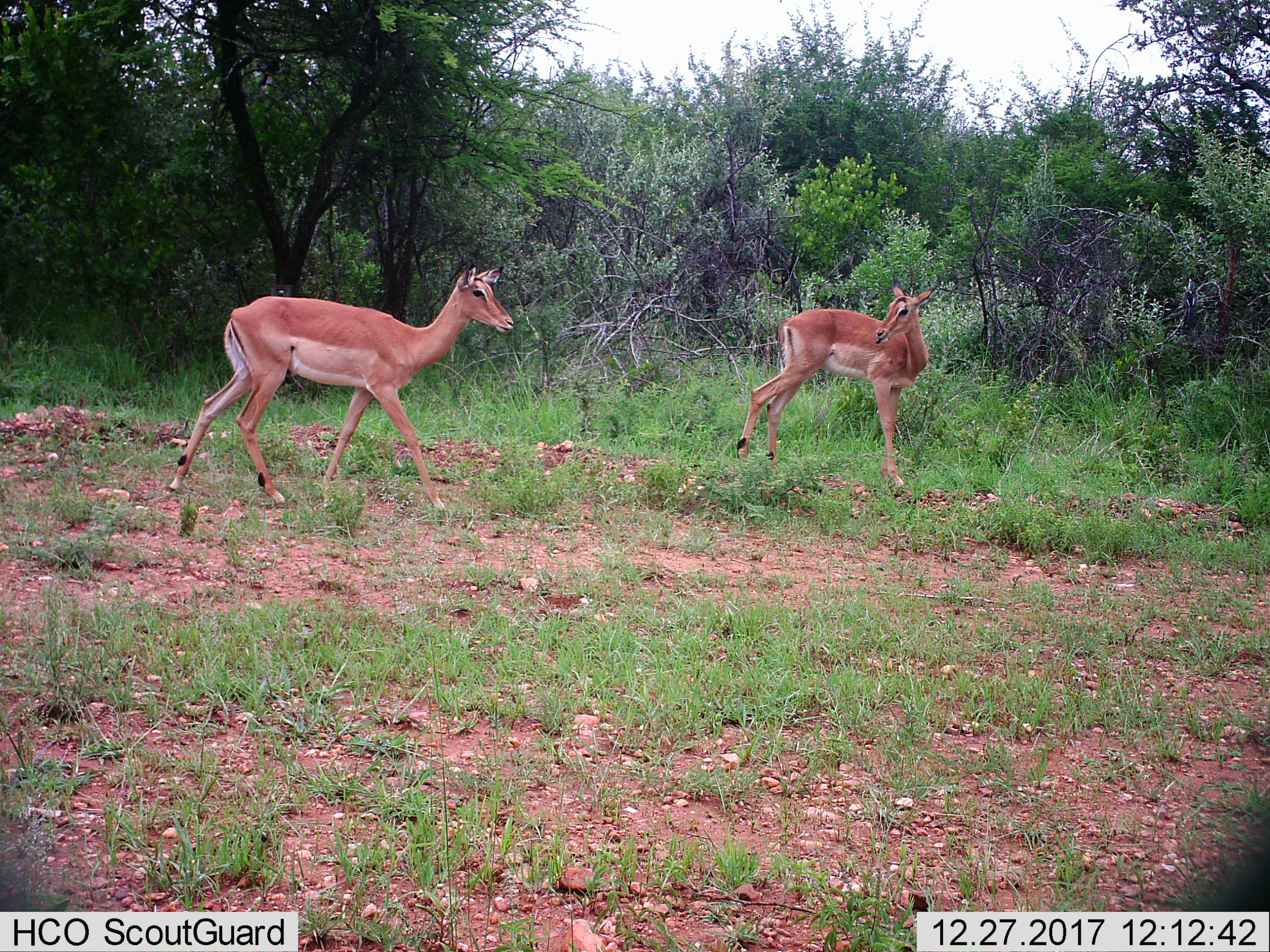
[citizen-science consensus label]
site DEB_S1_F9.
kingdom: Animalia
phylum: Chordata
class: Mammalia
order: Artiodactyla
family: Bovidae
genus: Aepyceros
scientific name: Aepyceros melampus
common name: impala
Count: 2.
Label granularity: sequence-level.